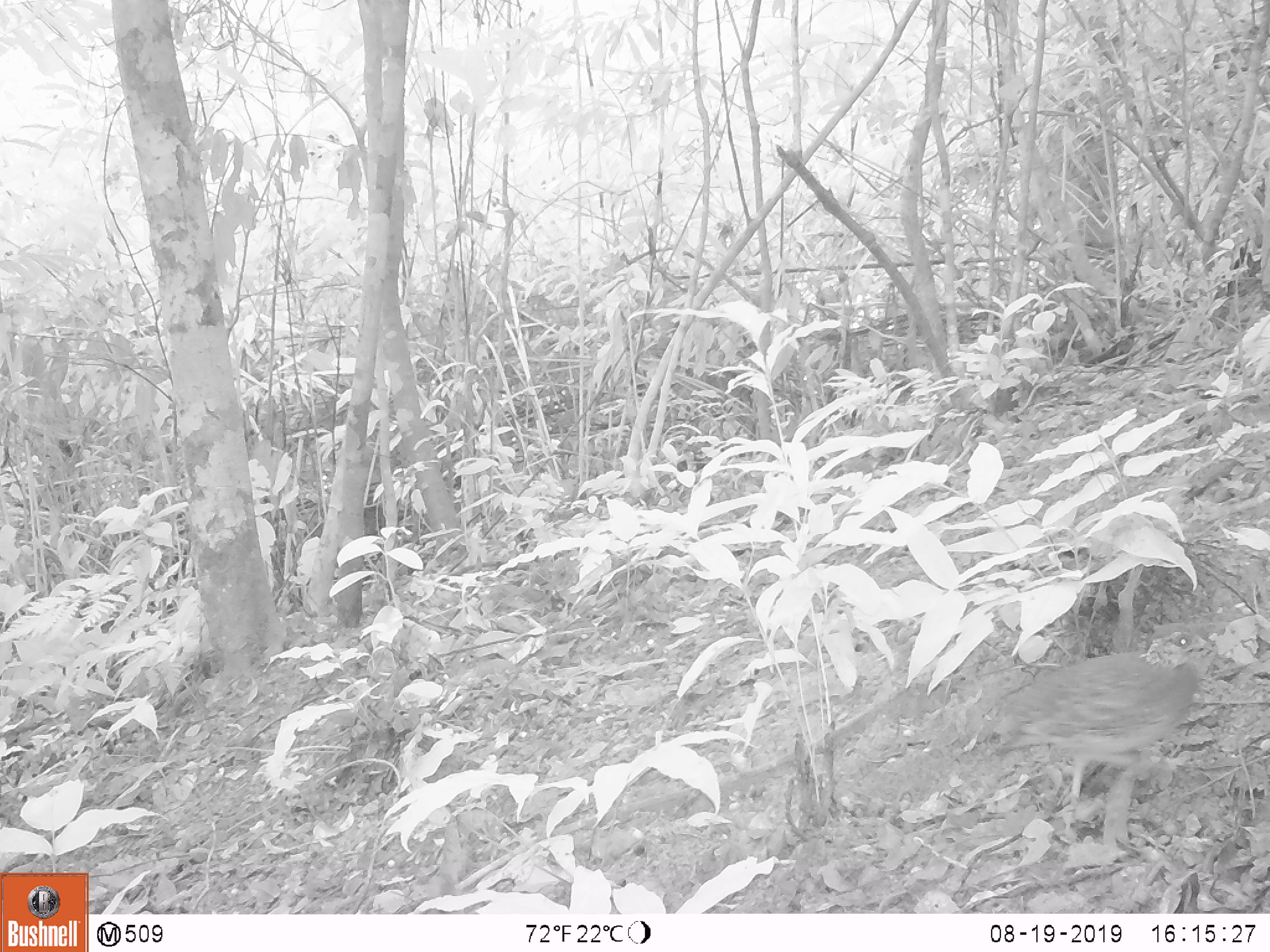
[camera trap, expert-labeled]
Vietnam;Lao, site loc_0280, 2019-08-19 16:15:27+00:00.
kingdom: Animalia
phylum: Chordata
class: Aves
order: Galliformes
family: Phasianidae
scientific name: Phasianidae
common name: partridge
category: unidentified partridge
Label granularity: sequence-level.